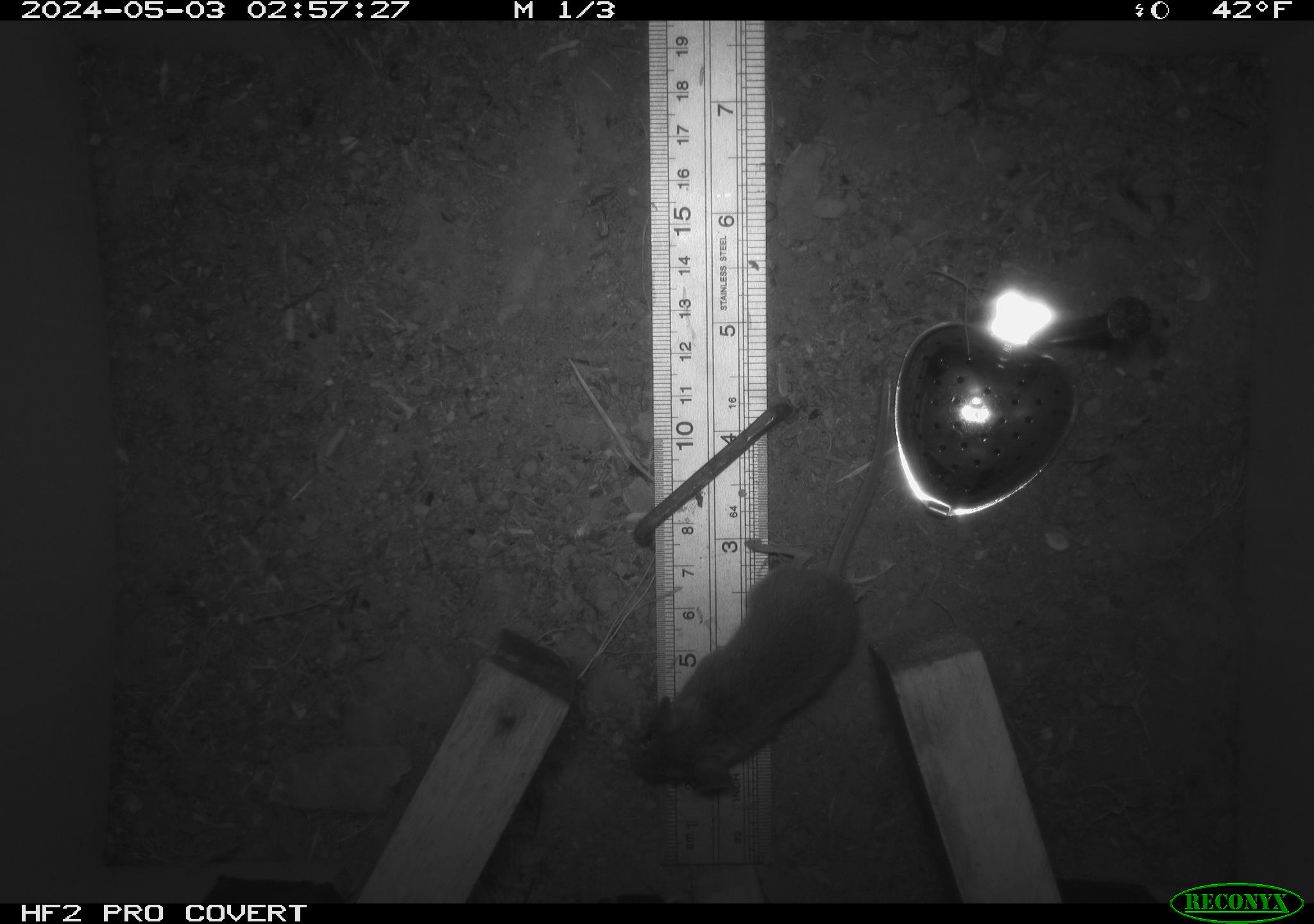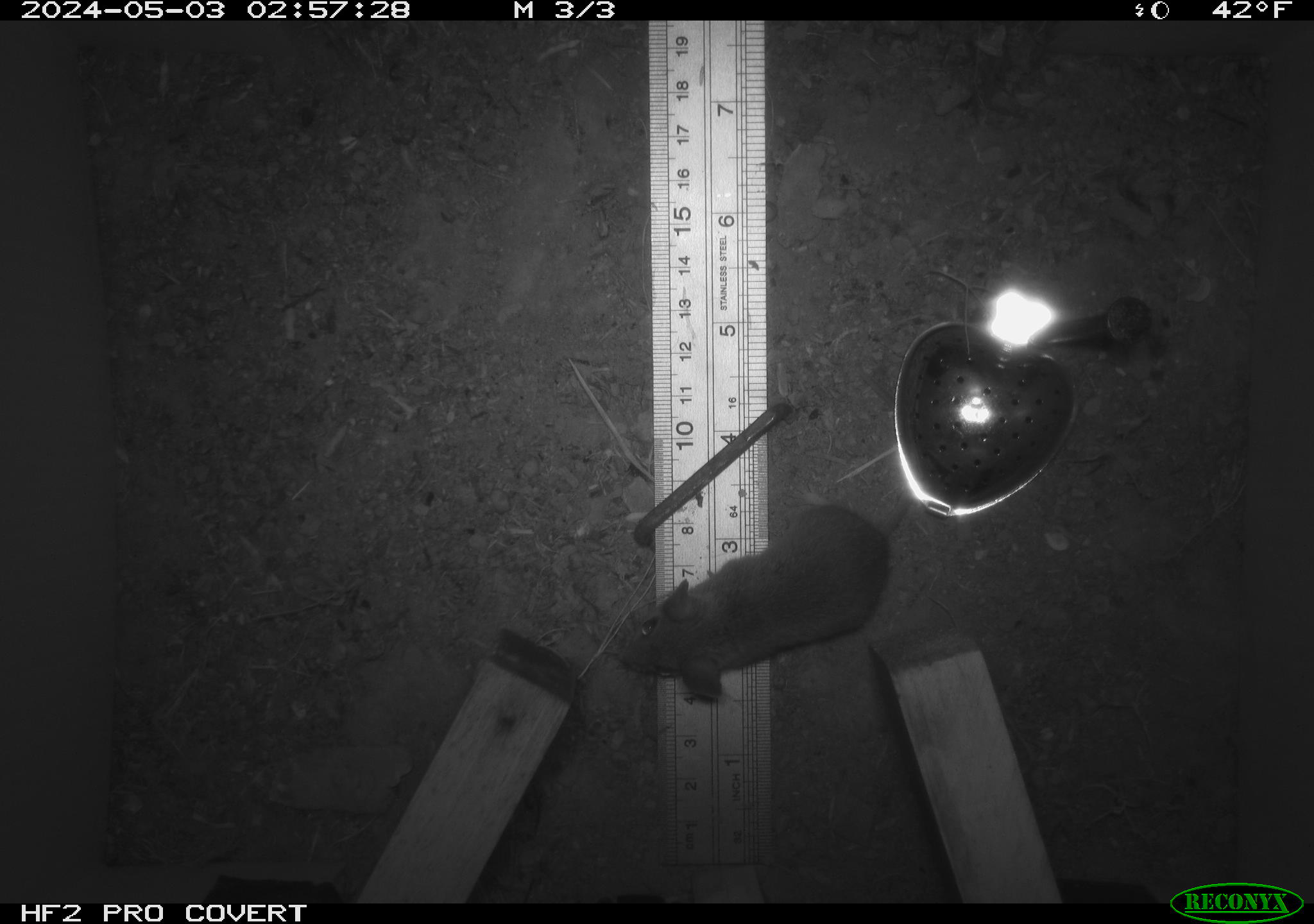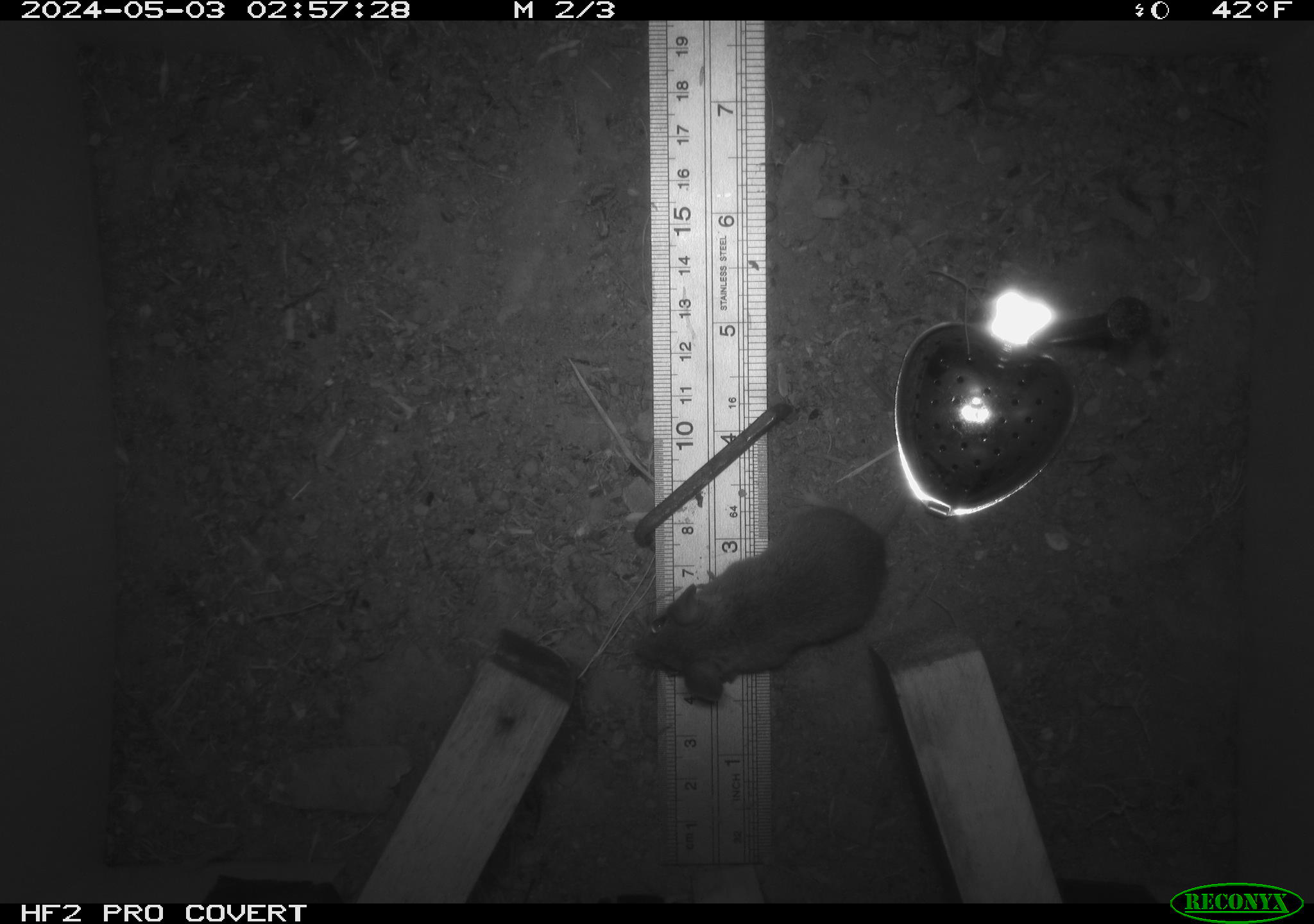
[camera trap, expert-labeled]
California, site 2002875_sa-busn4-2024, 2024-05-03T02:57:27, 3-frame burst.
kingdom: Animalia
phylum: Chordata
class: Mammalia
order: Rodentia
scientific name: Rodentia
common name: rodent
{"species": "rodent (Rodentia)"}